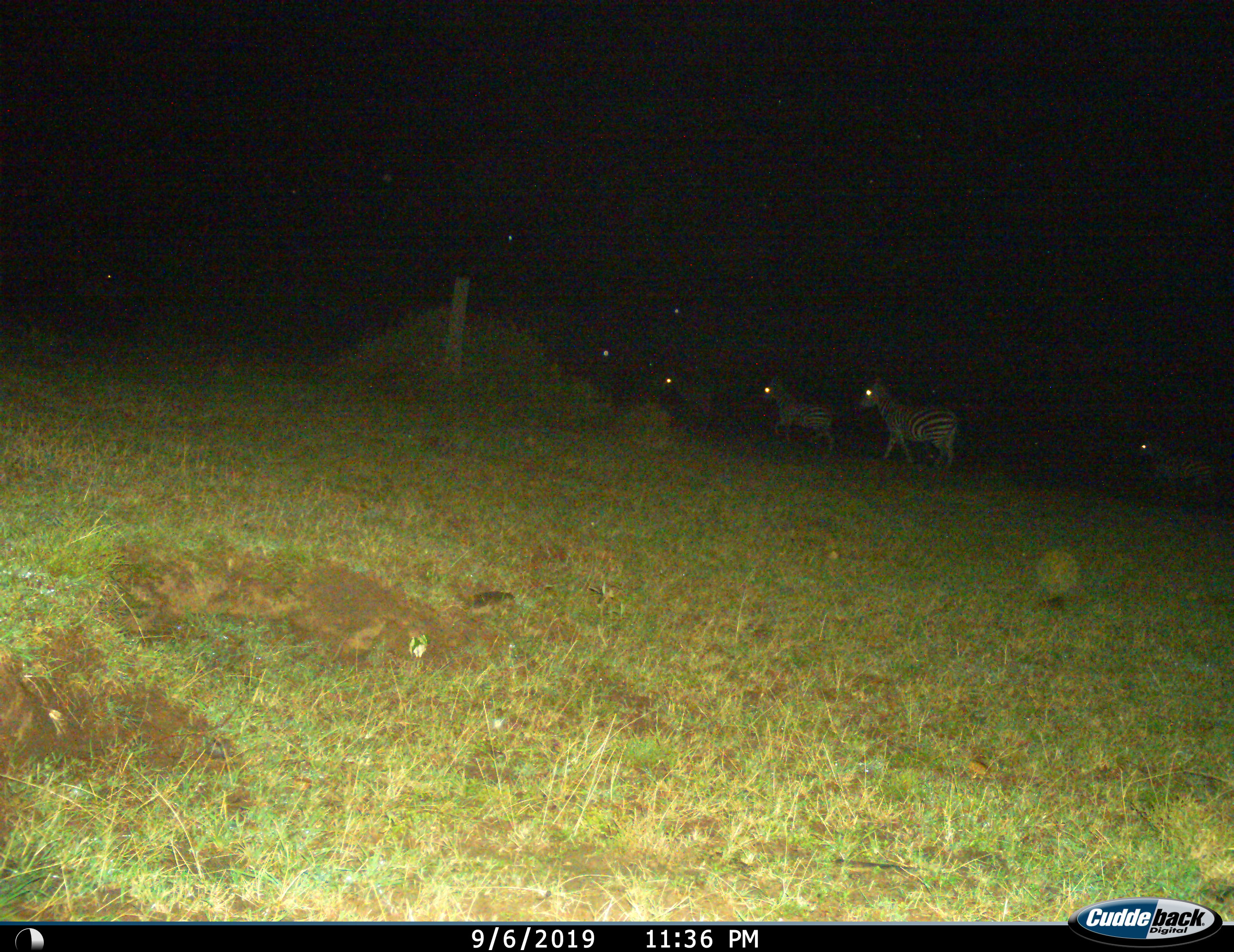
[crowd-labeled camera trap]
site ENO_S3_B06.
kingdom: Animalia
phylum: Chordata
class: Mammalia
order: Perissodactyla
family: Equidae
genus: Equus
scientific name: Equus quagga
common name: plains zebra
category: zebraplains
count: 4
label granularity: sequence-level